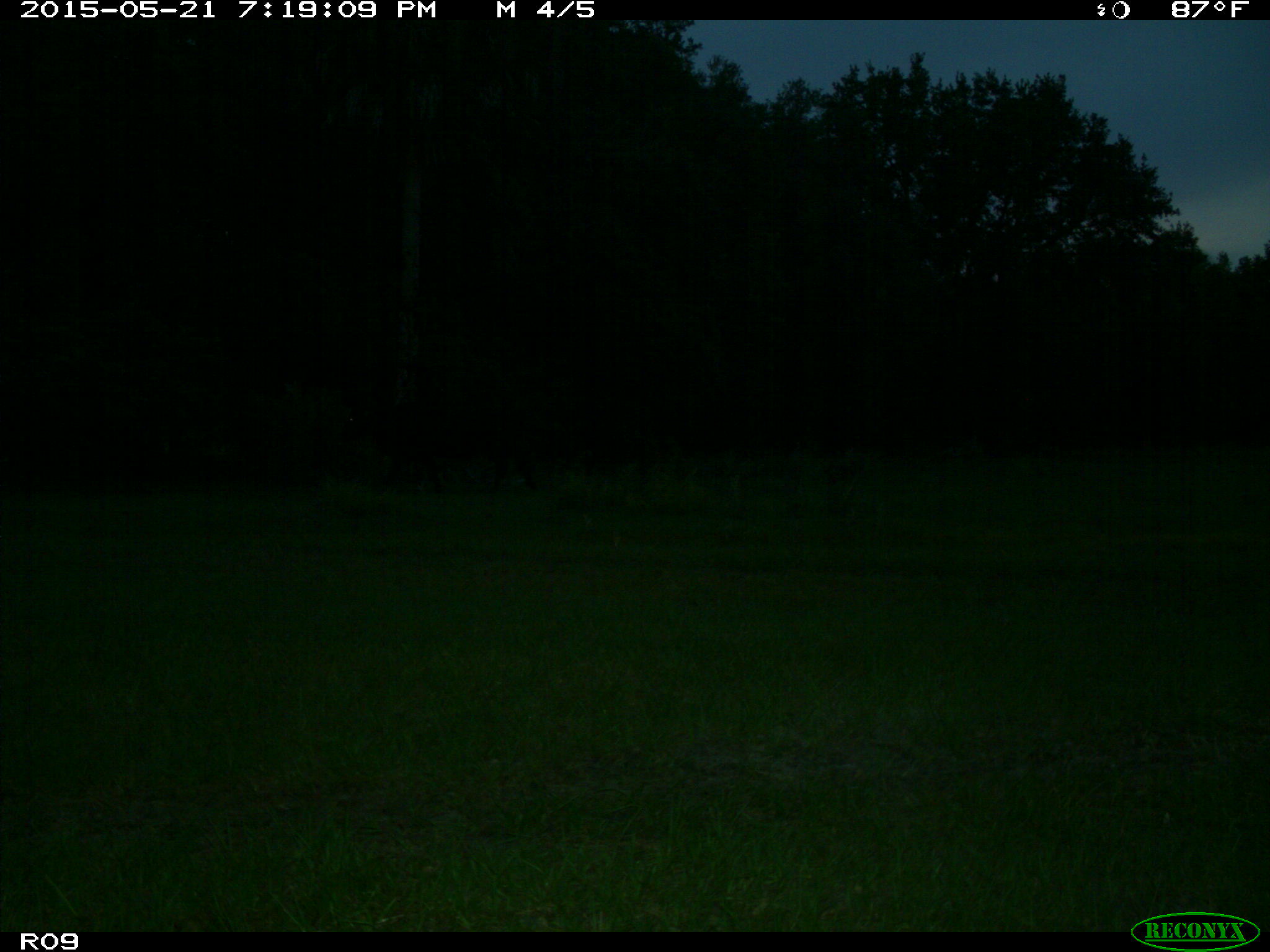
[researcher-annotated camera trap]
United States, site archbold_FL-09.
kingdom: Animalia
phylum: Chordata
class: Mammalia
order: Artiodactyla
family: Bovidae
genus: Bos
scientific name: Bos taurus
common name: domestic cow